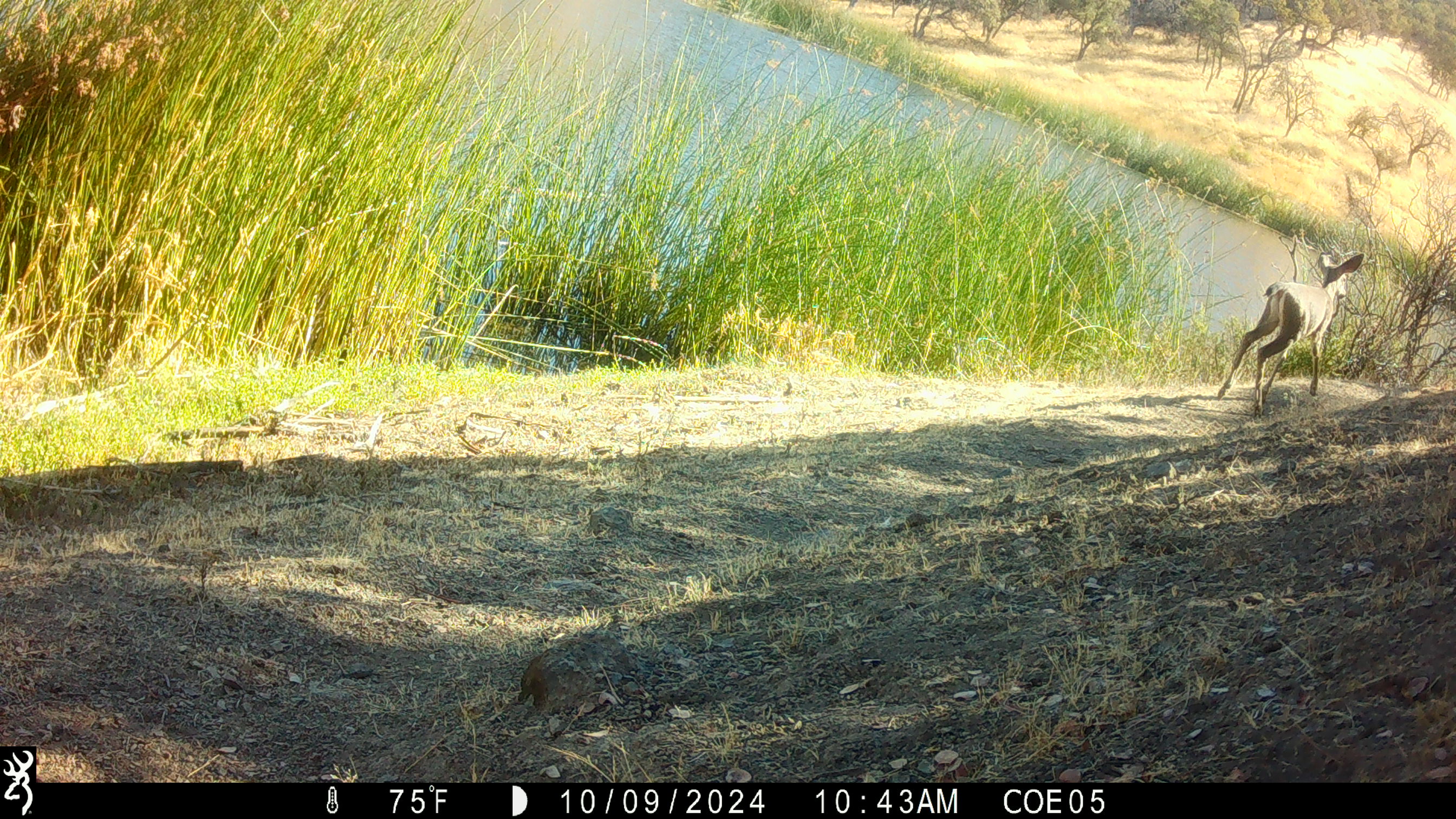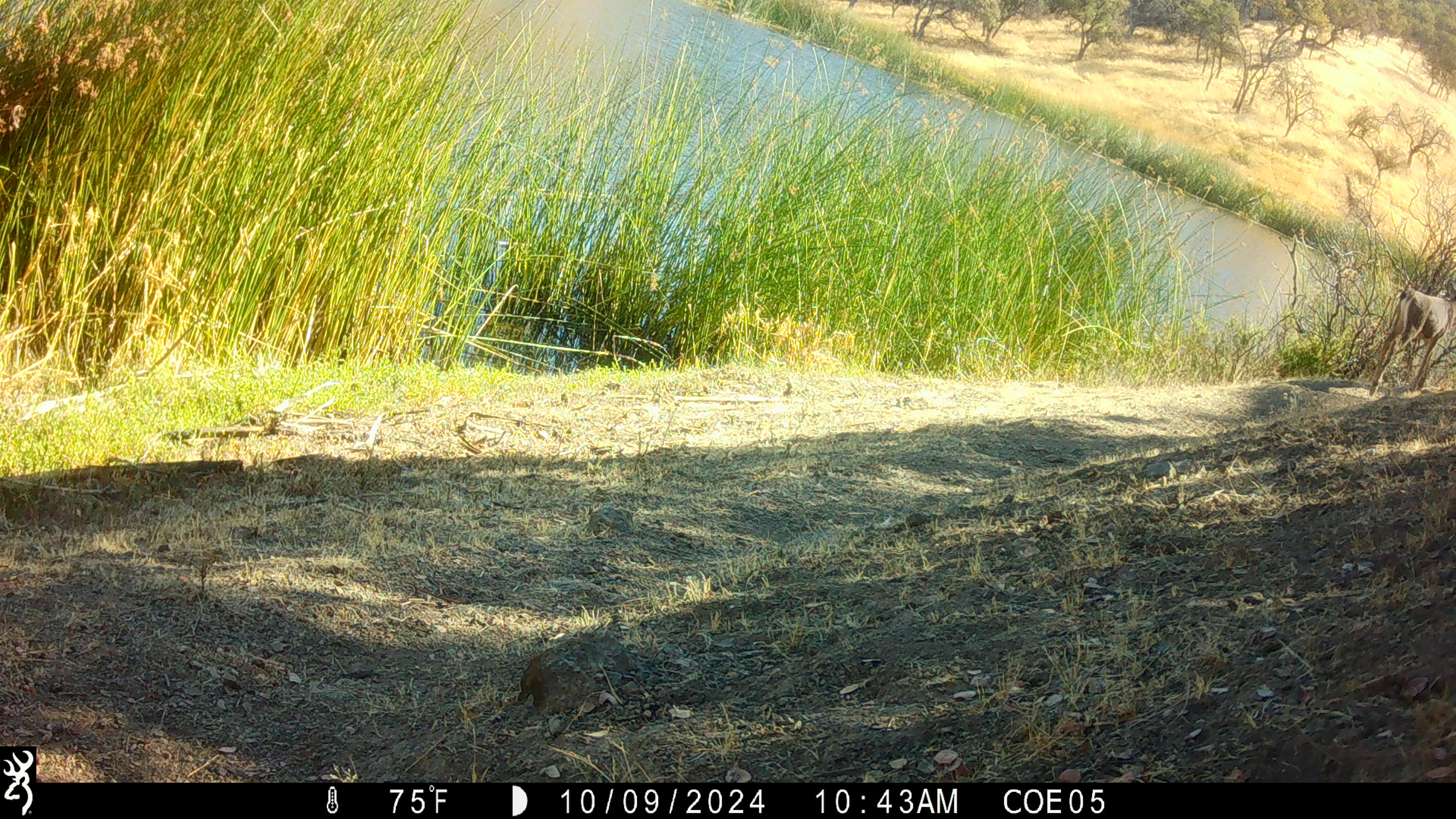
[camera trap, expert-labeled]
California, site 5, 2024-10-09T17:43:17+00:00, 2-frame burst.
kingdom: Animalia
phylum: Chordata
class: Mammalia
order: Artiodactyla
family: Cervidae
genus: Odocoileus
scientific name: Odocoileus hemionus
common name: mule deer